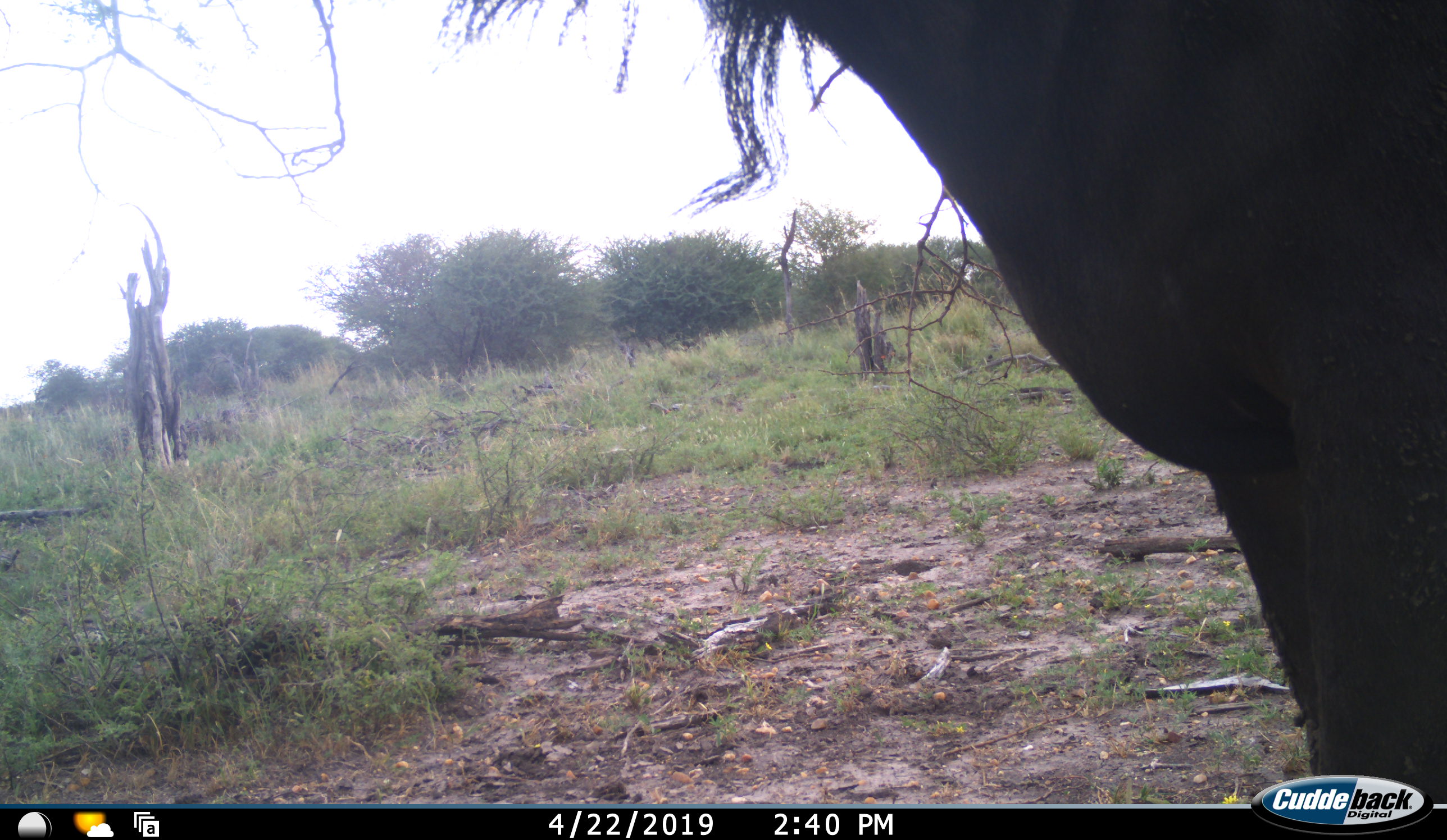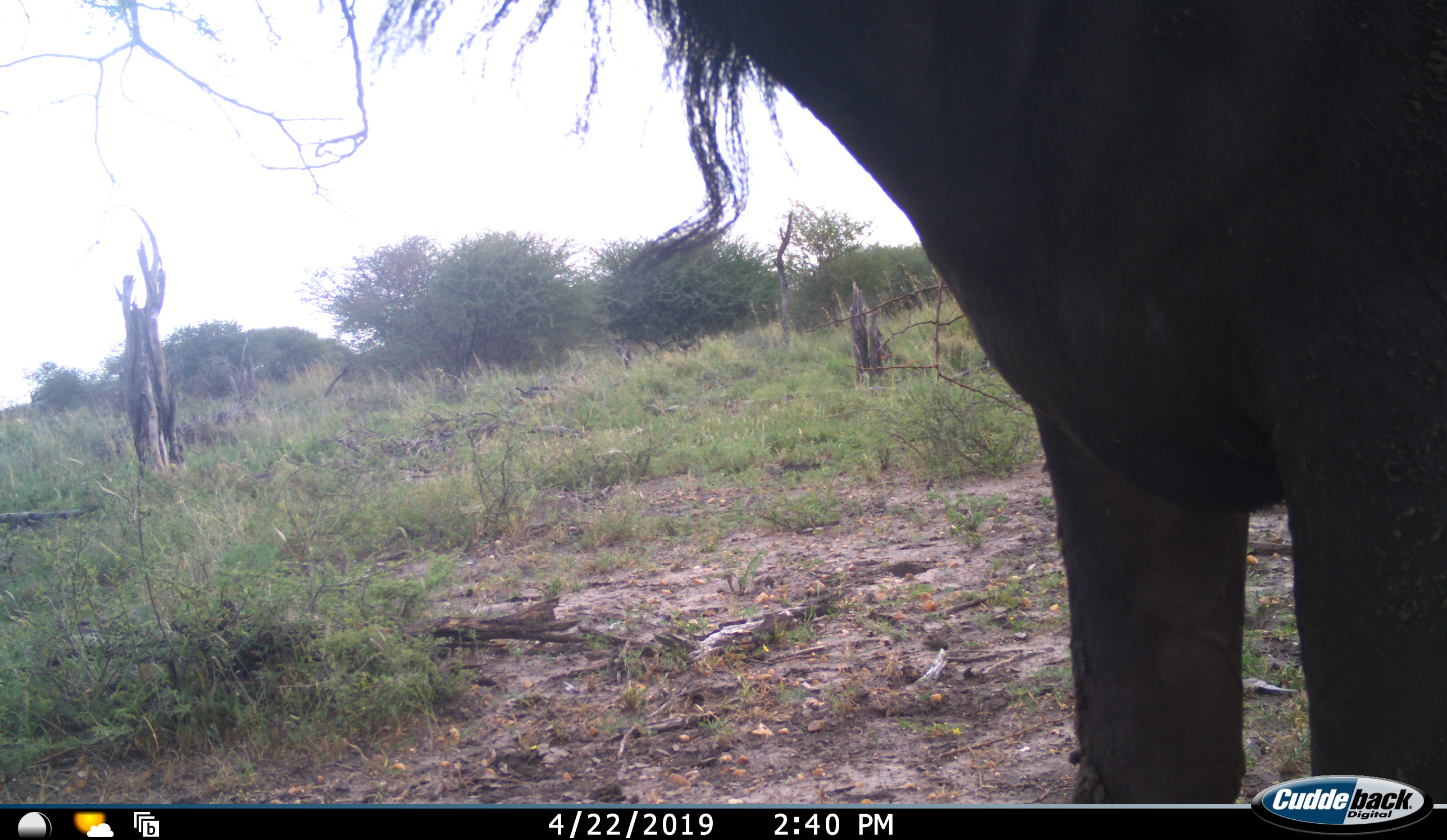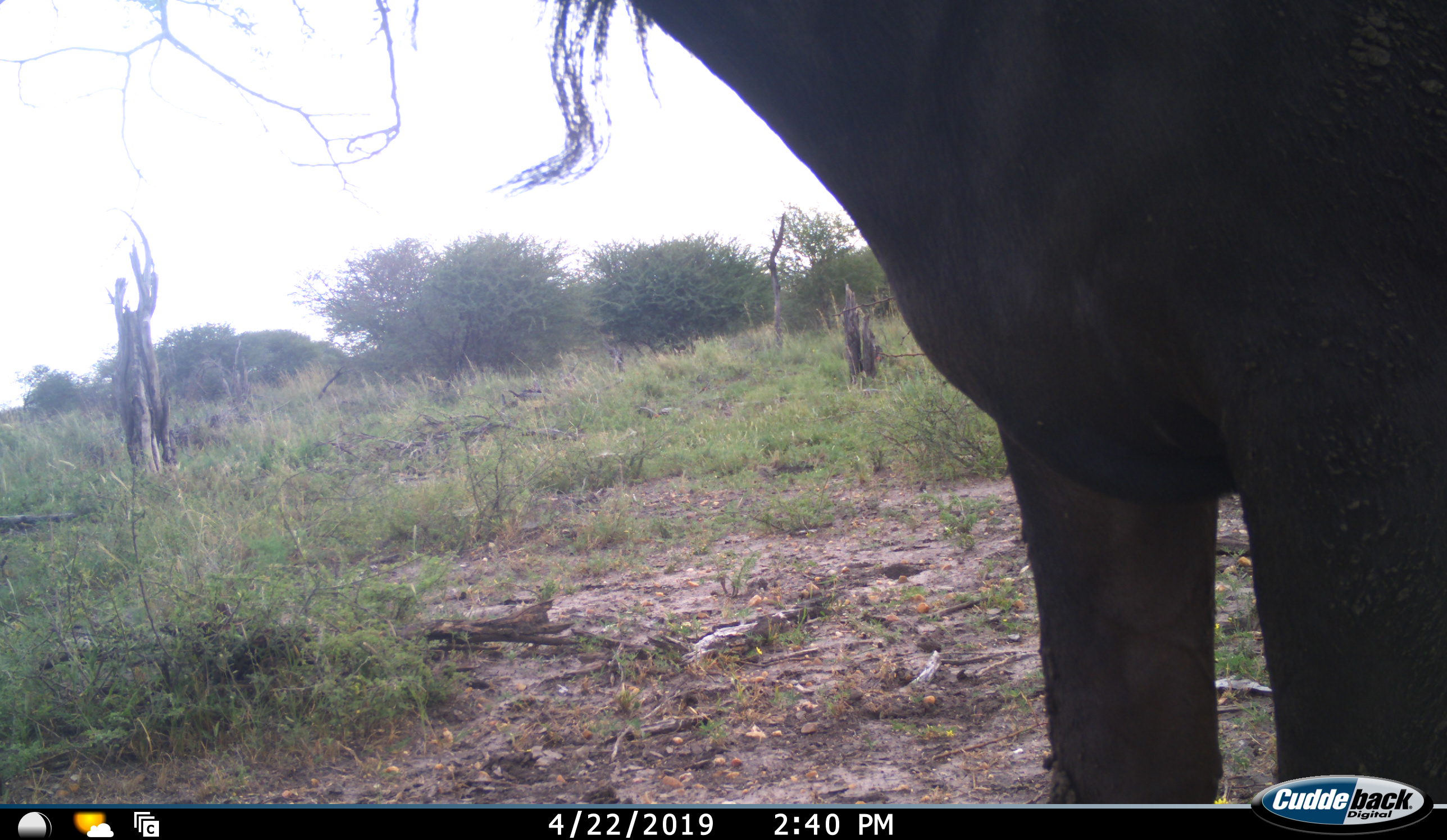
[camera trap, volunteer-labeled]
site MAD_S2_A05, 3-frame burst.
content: unidentified animal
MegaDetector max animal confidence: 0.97